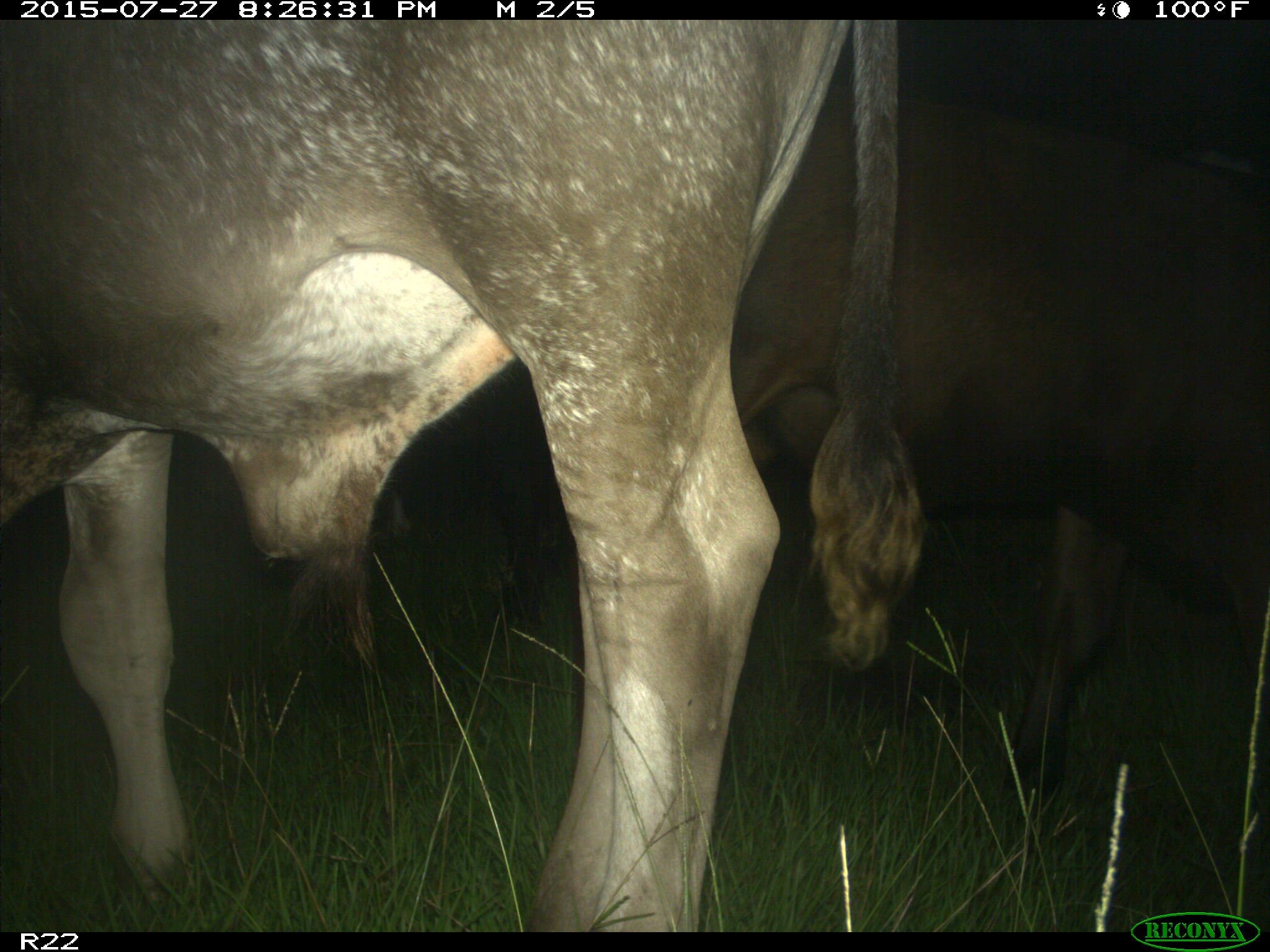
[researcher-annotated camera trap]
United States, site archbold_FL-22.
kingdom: Animalia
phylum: Chordata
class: Mammalia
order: Artiodactyla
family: Bovidae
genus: Bos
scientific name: Bos taurus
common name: domestic cow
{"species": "Bos taurus (domestic cow)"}